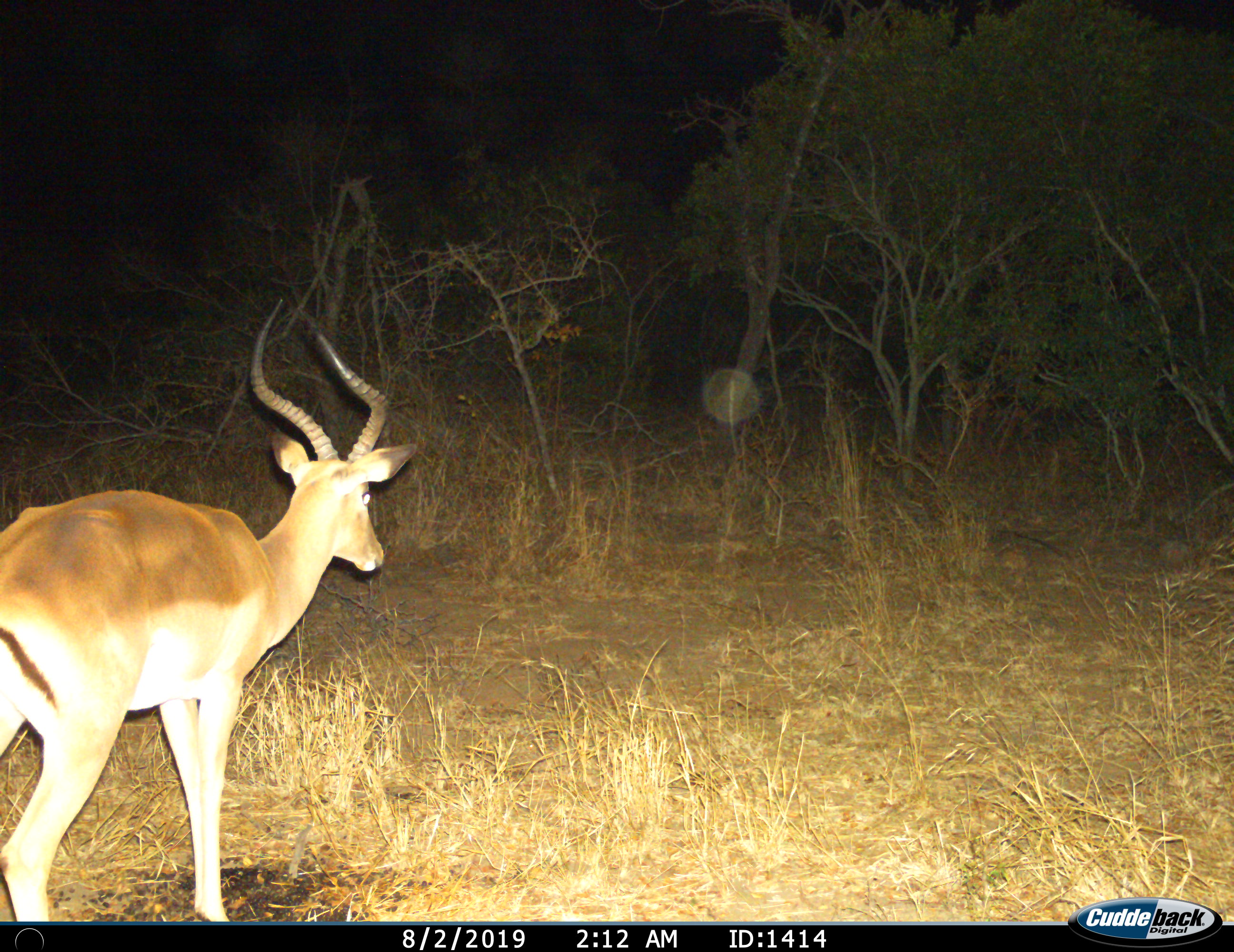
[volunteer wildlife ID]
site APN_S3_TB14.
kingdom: Animalia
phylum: Chordata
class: Mammalia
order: Artiodactyla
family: Bovidae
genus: Aepyceros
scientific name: Aepyceros melampus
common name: impala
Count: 1.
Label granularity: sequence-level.